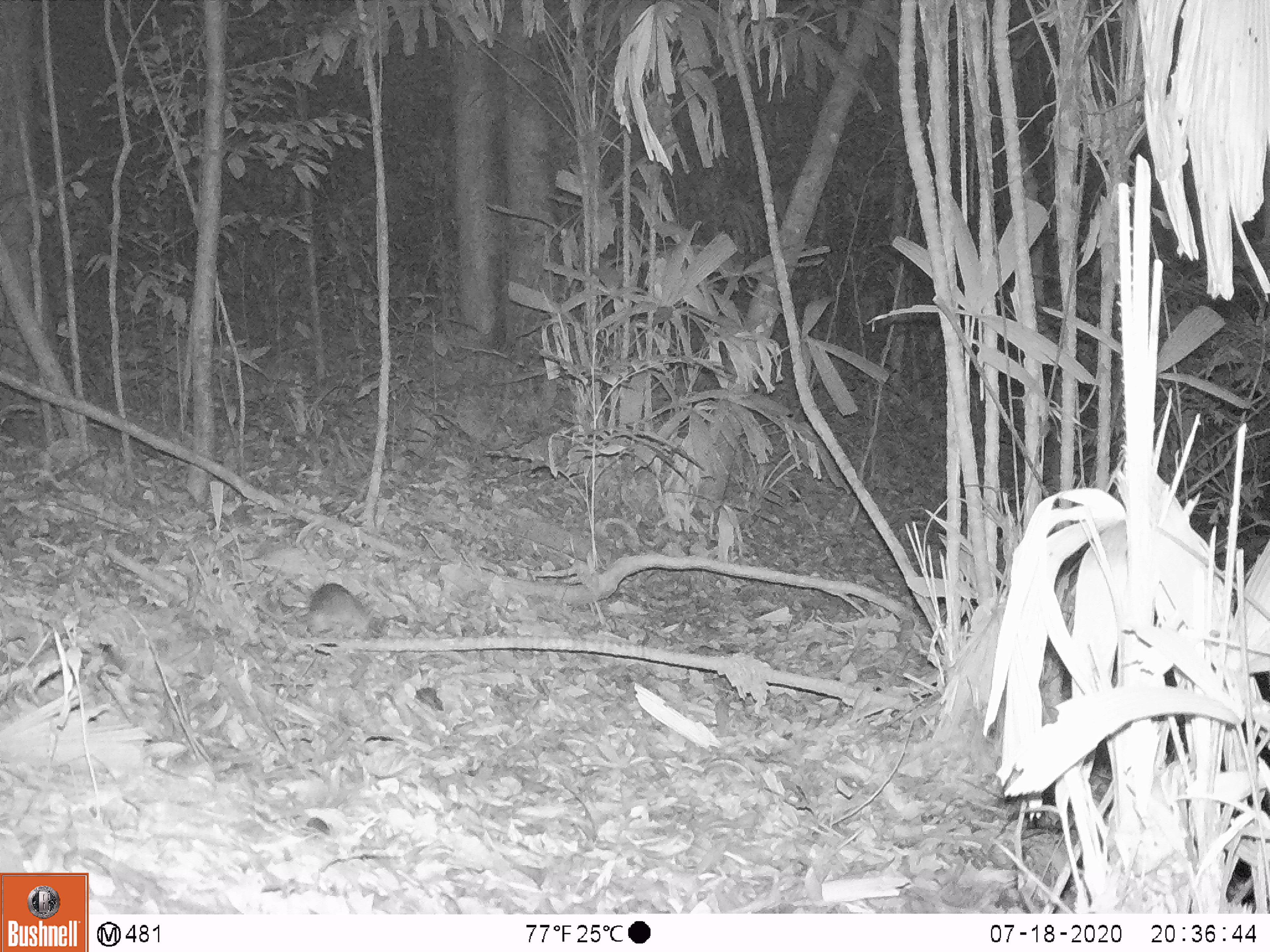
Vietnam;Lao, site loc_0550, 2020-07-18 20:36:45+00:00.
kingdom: Animalia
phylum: Chordata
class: Mammalia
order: Rodentia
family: Muridae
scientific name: Muridae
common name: old-world mice and rats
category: unidentified murid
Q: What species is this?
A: Unidentified murid (old-world mice and rats) (Muridae).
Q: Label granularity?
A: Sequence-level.